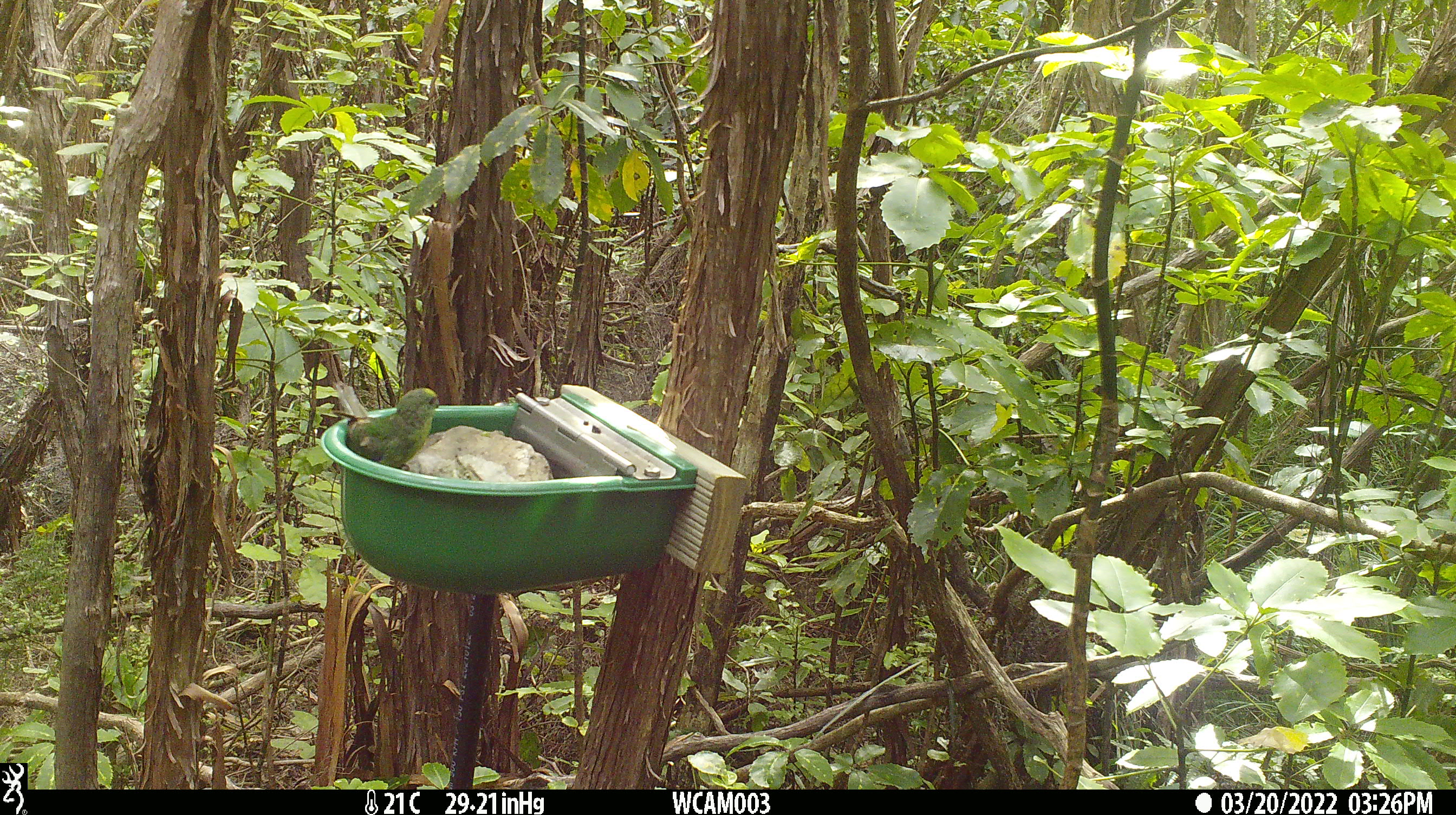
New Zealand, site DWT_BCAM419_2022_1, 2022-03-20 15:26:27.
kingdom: Animalia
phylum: Chordata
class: Aves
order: Psittaciformes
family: Psittaculidae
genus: Cyanoramphus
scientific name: Cyanoramphus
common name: parakeet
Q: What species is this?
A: Parakeet (Cyanoramphus).